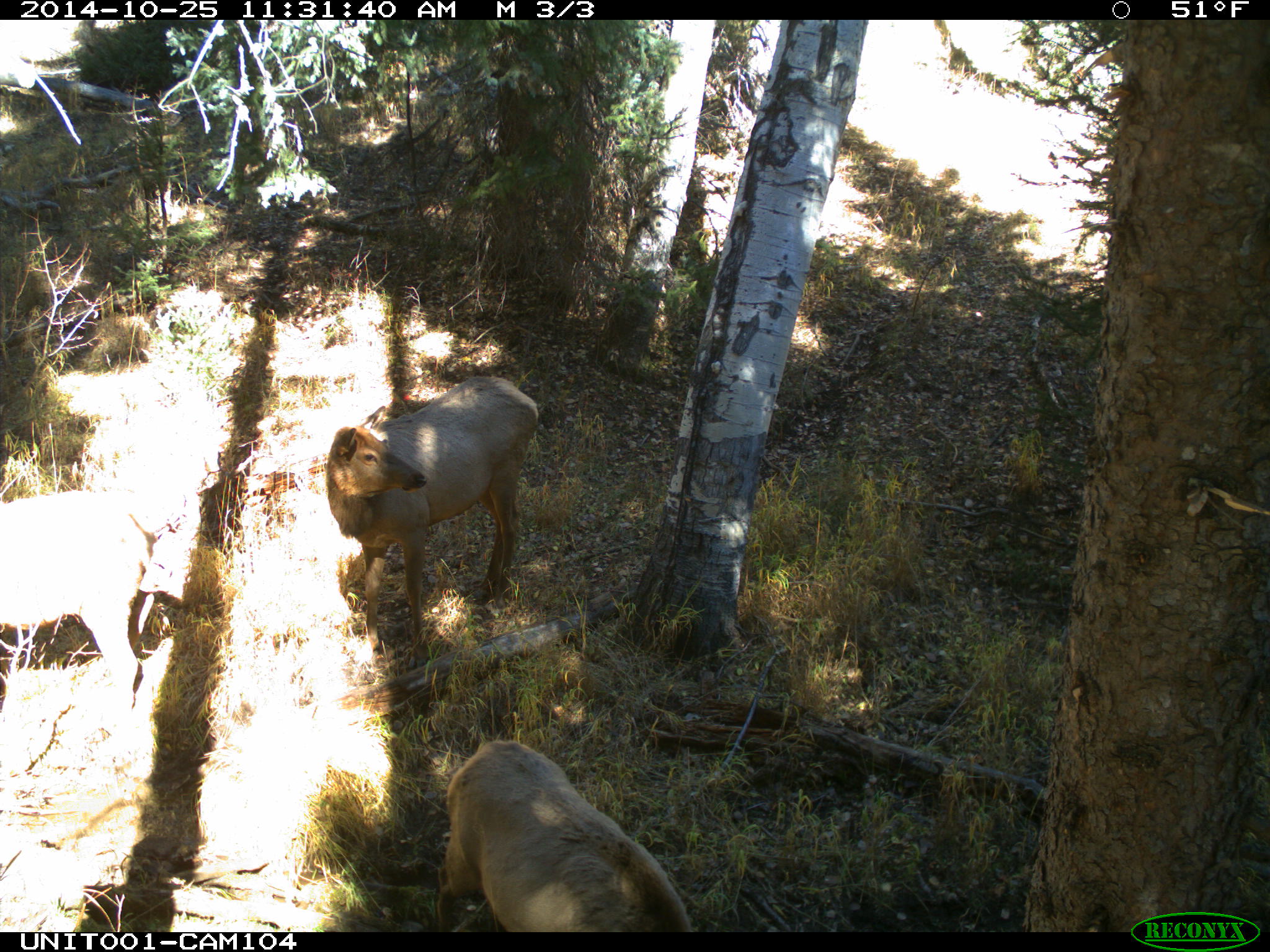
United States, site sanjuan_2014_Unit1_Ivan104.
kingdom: Animalia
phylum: Chordata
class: Mammalia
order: Artiodactyla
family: Cervidae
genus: Cervus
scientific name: Cervus elaphus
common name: red deer